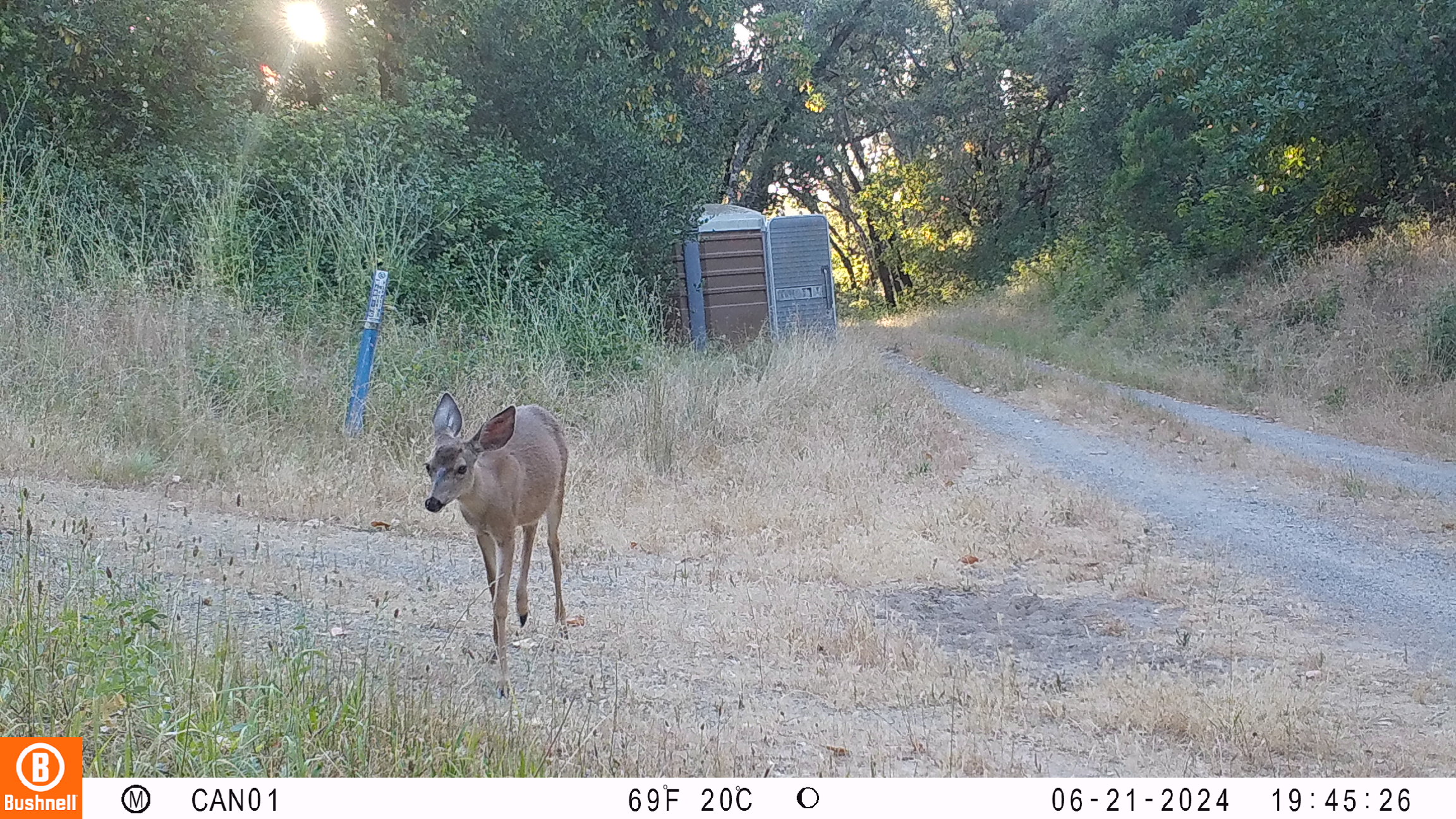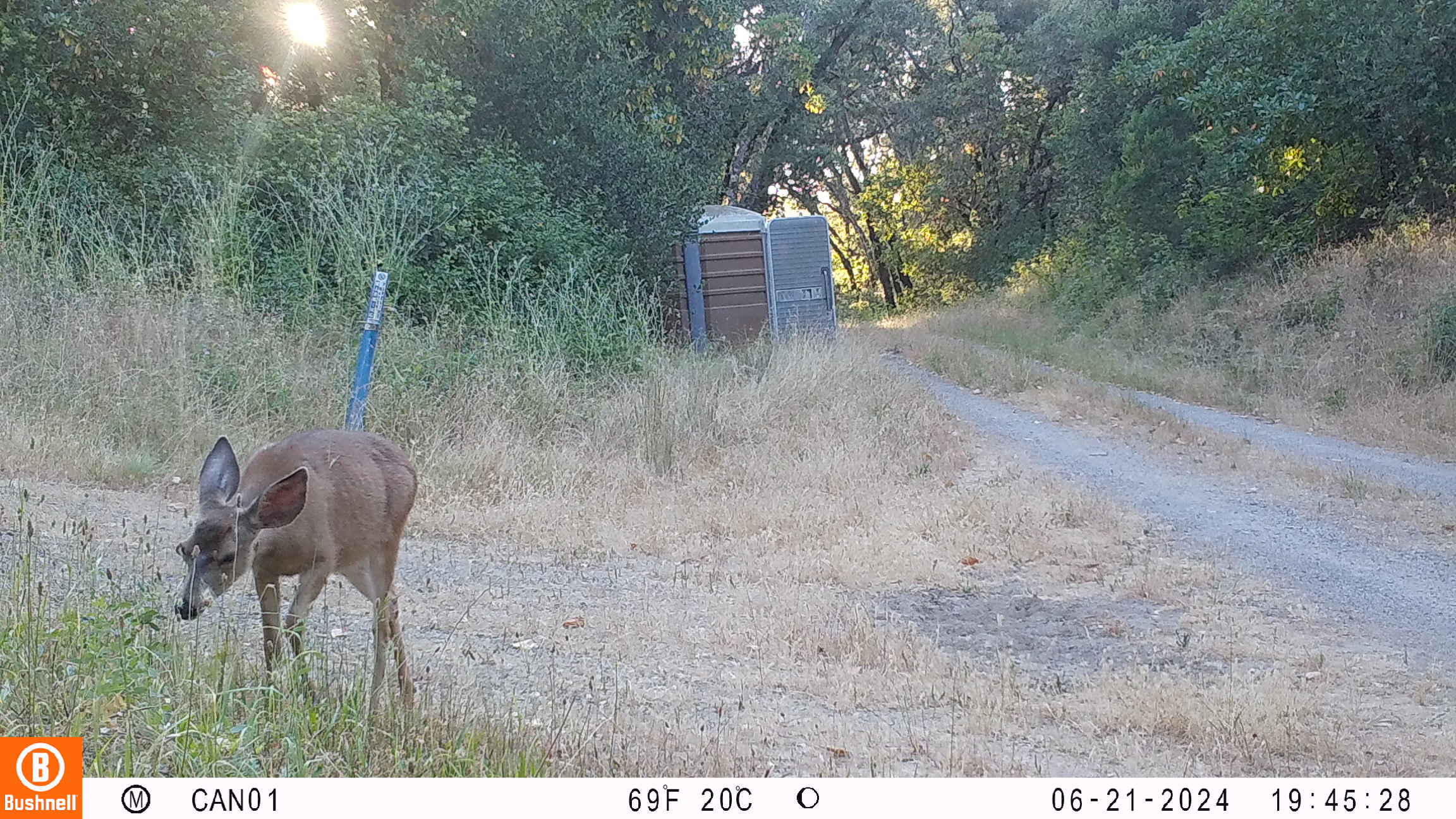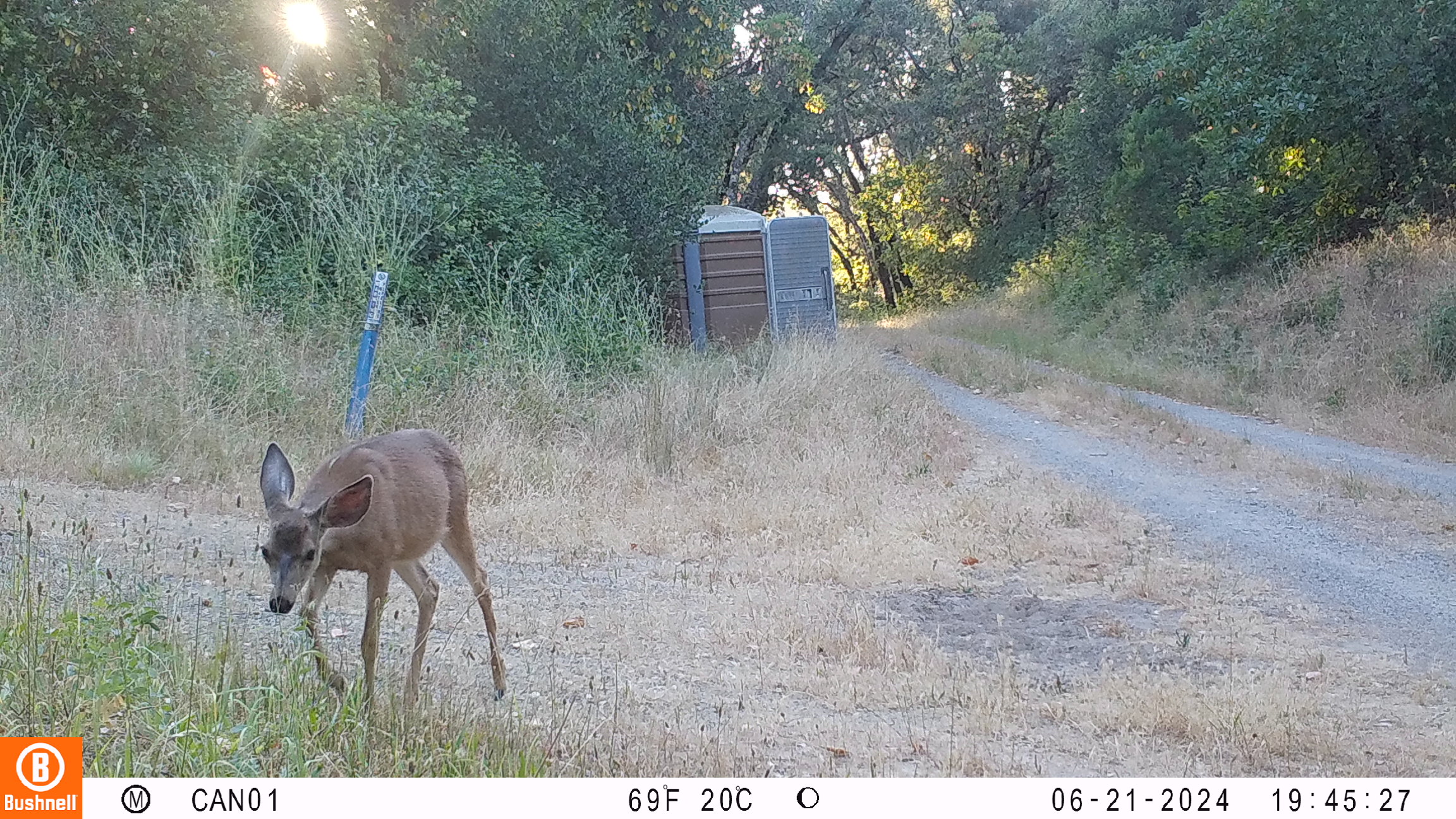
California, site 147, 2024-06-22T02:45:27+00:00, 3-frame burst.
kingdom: Animalia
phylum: Chordata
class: Mammalia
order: Artiodactyla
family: Cervidae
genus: Odocoileus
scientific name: Odocoileus hemionus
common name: mule deer